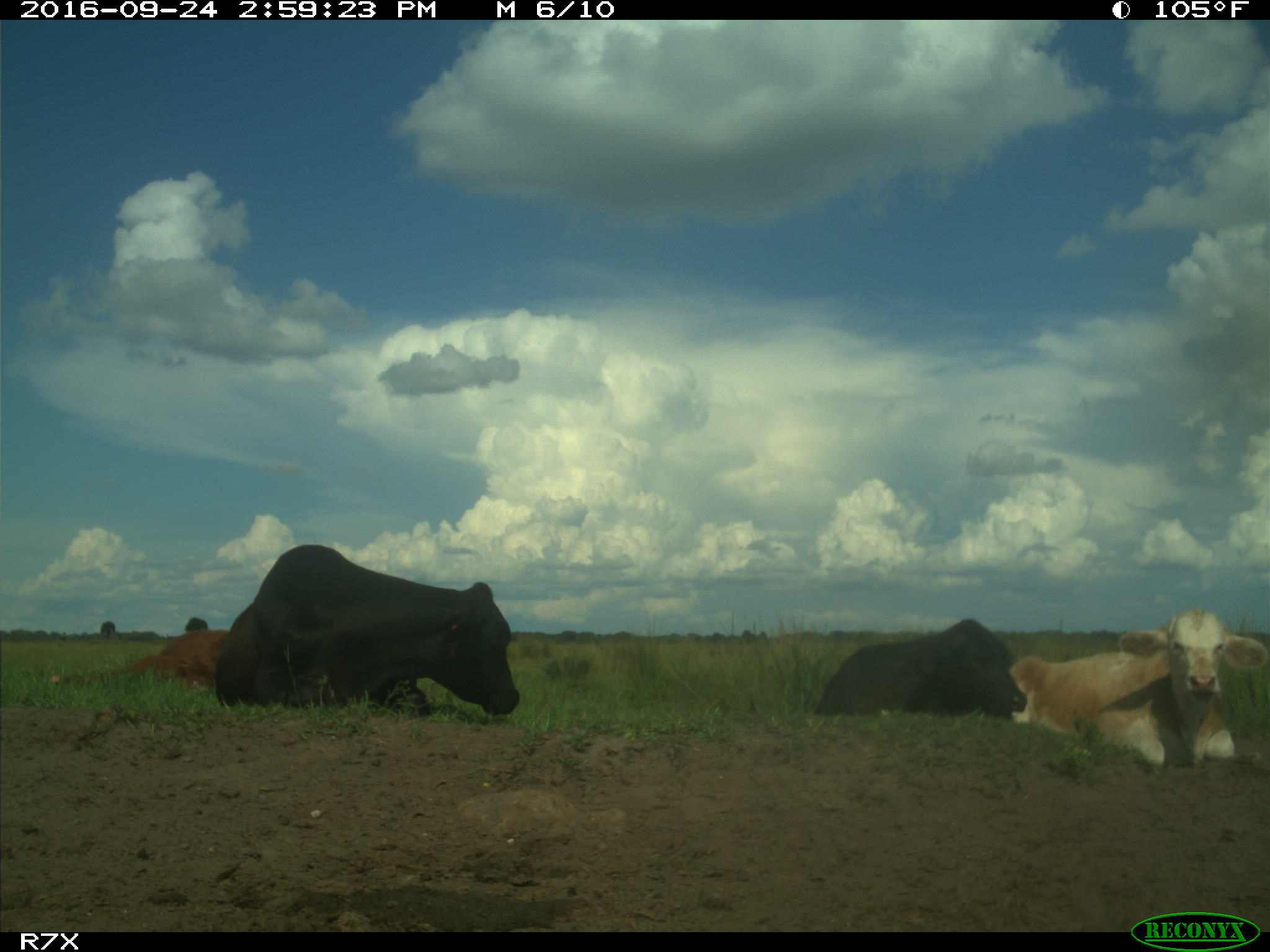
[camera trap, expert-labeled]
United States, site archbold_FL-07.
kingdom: Animalia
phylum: Chordata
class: Mammalia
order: Artiodactyla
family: Bovidae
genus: Bos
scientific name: Bos taurus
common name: domestic cow